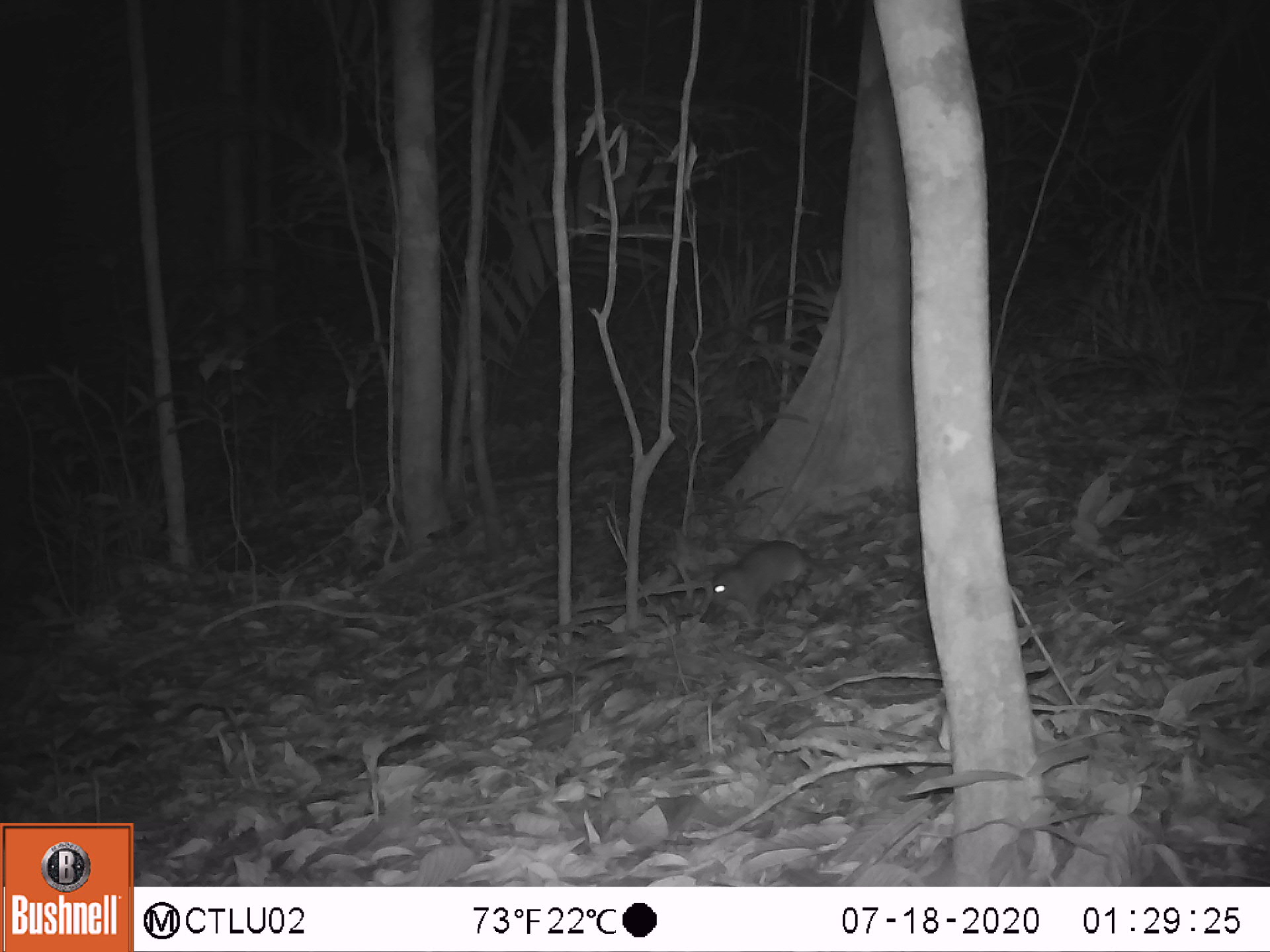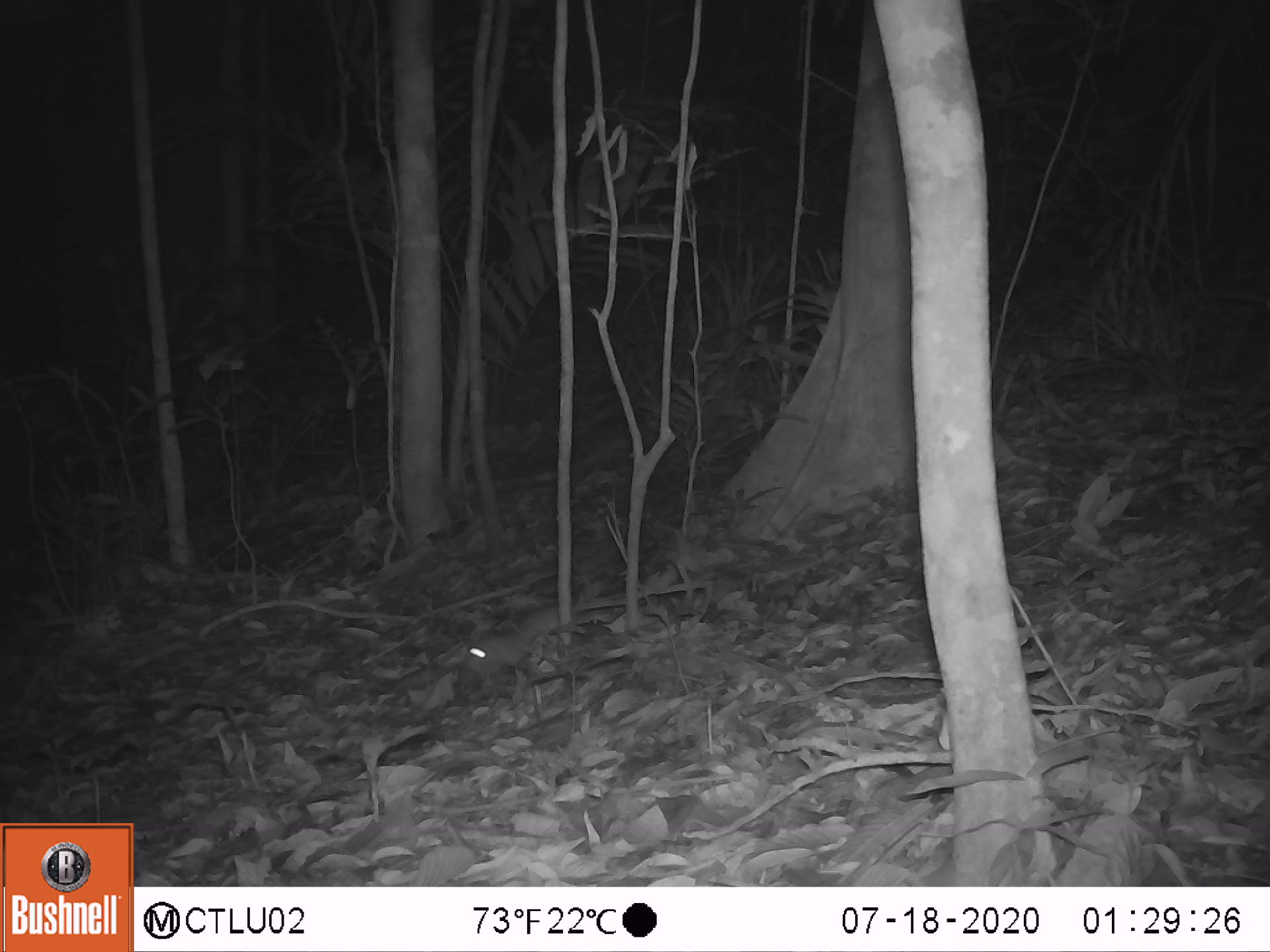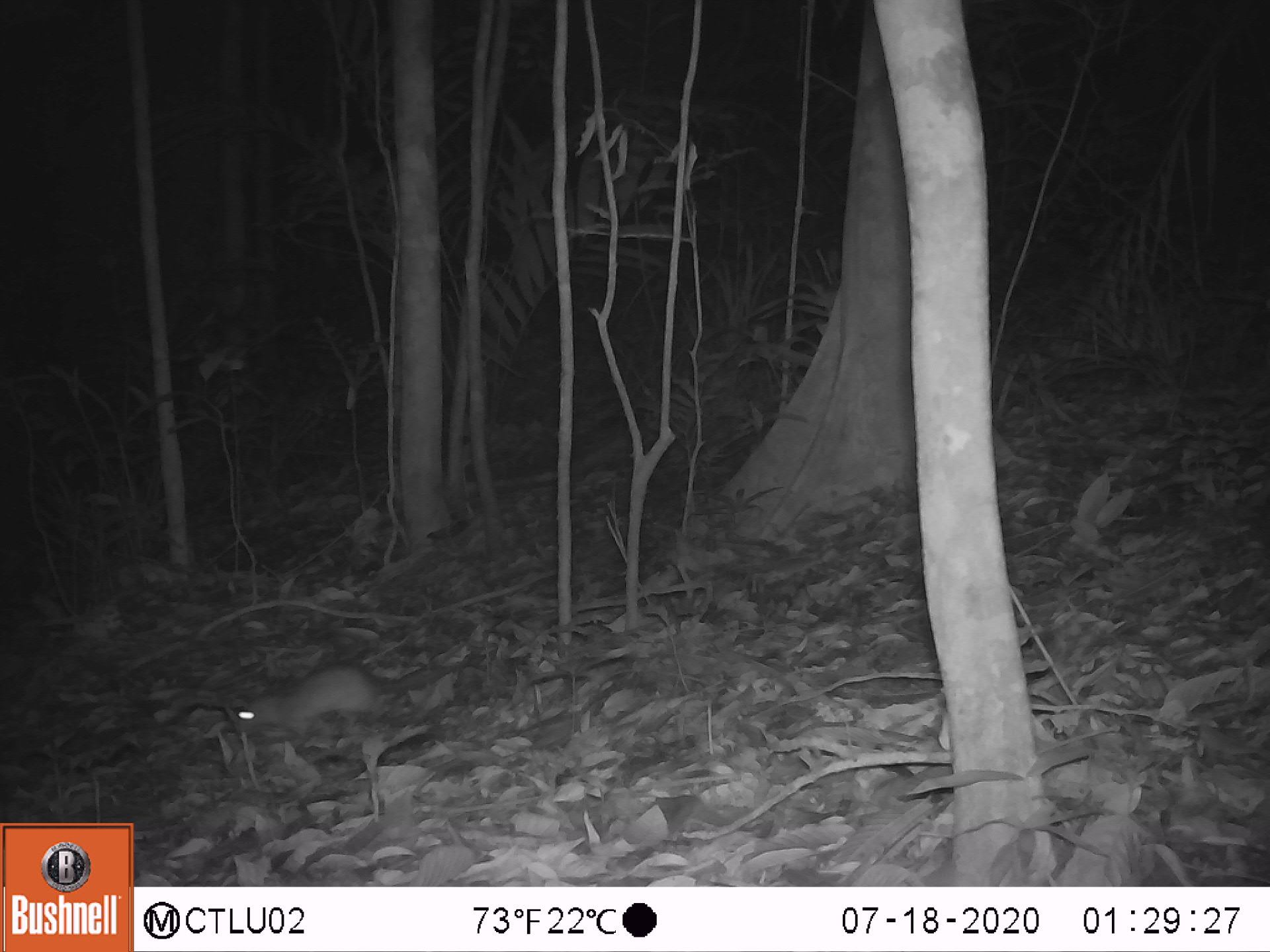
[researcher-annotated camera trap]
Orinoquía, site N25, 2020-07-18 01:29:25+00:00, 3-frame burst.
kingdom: Animalia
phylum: Chordata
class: Mammalia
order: Rodentia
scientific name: Rodentia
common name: rodent